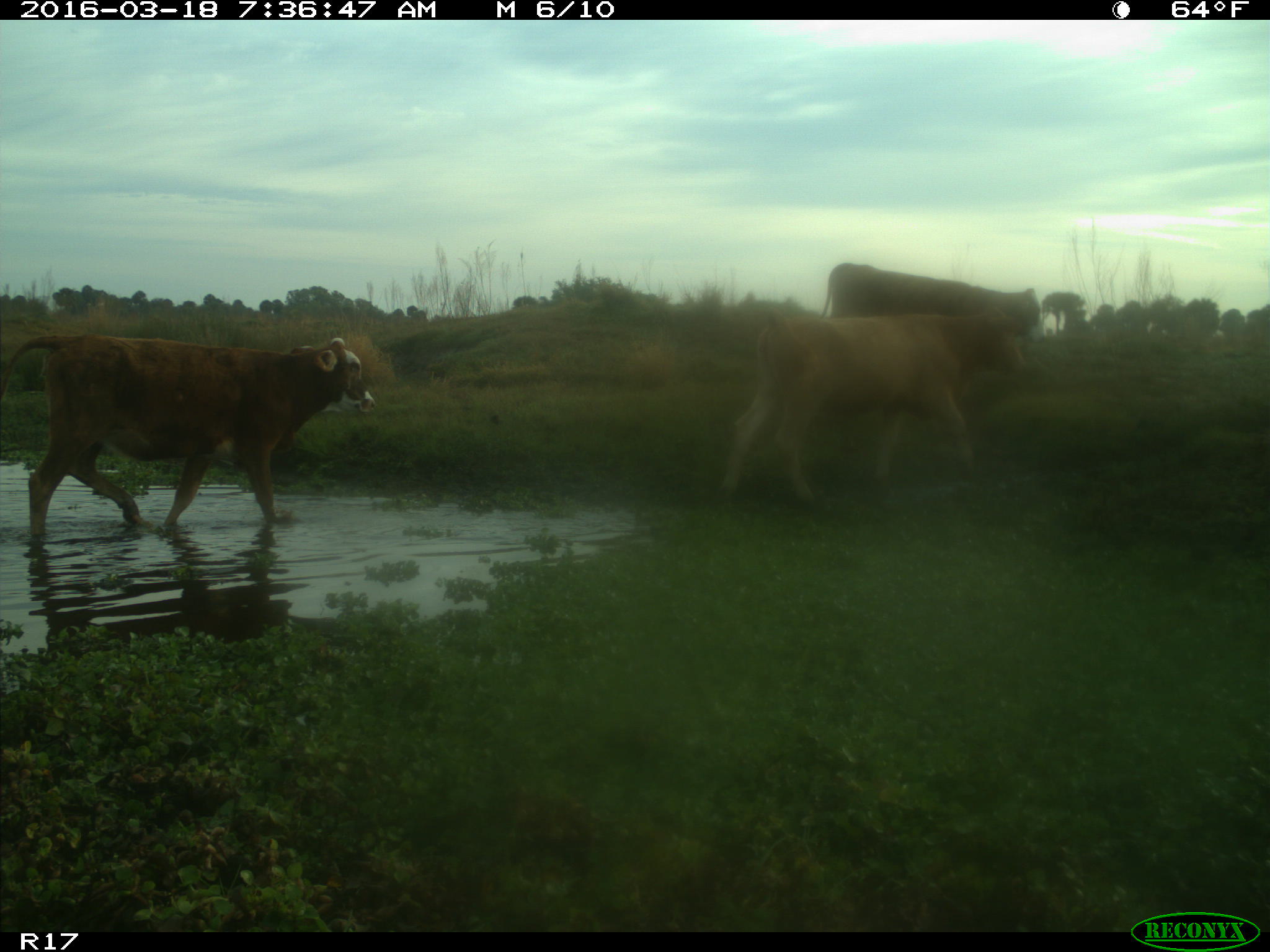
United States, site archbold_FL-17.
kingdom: Animalia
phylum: Chordata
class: Mammalia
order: Artiodactyla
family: Bovidae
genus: Bos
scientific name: Bos taurus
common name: domestic cow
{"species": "Bos taurus (domestic cow)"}